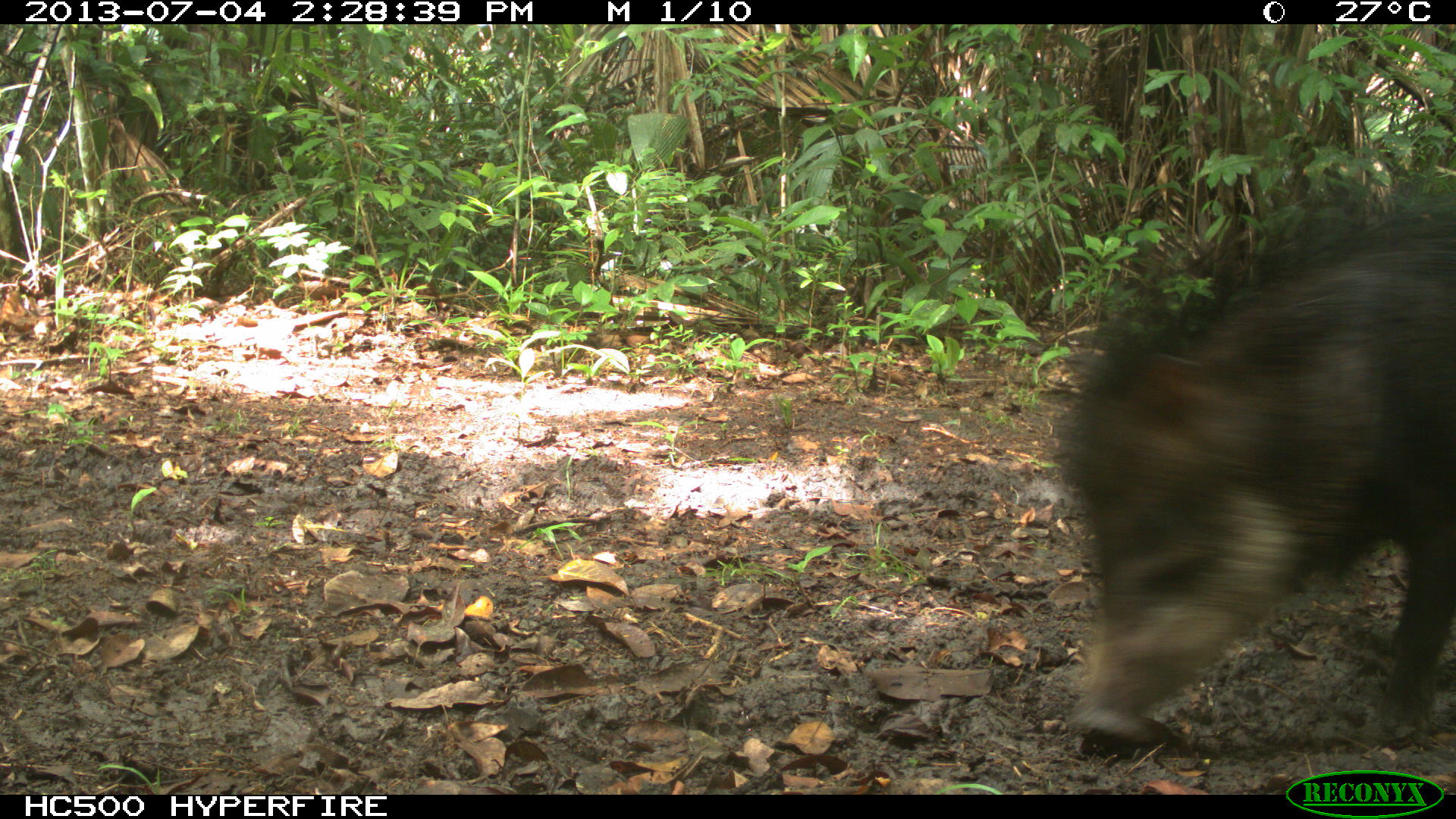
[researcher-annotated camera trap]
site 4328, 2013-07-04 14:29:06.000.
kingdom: Animalia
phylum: Chordata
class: Mammalia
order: Artiodactyla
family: Tayassuidae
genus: Tayassu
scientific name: Tayassu pecari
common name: white-lipped peccary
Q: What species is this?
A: Tayassu pecari (white-lipped peccary).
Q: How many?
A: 44.